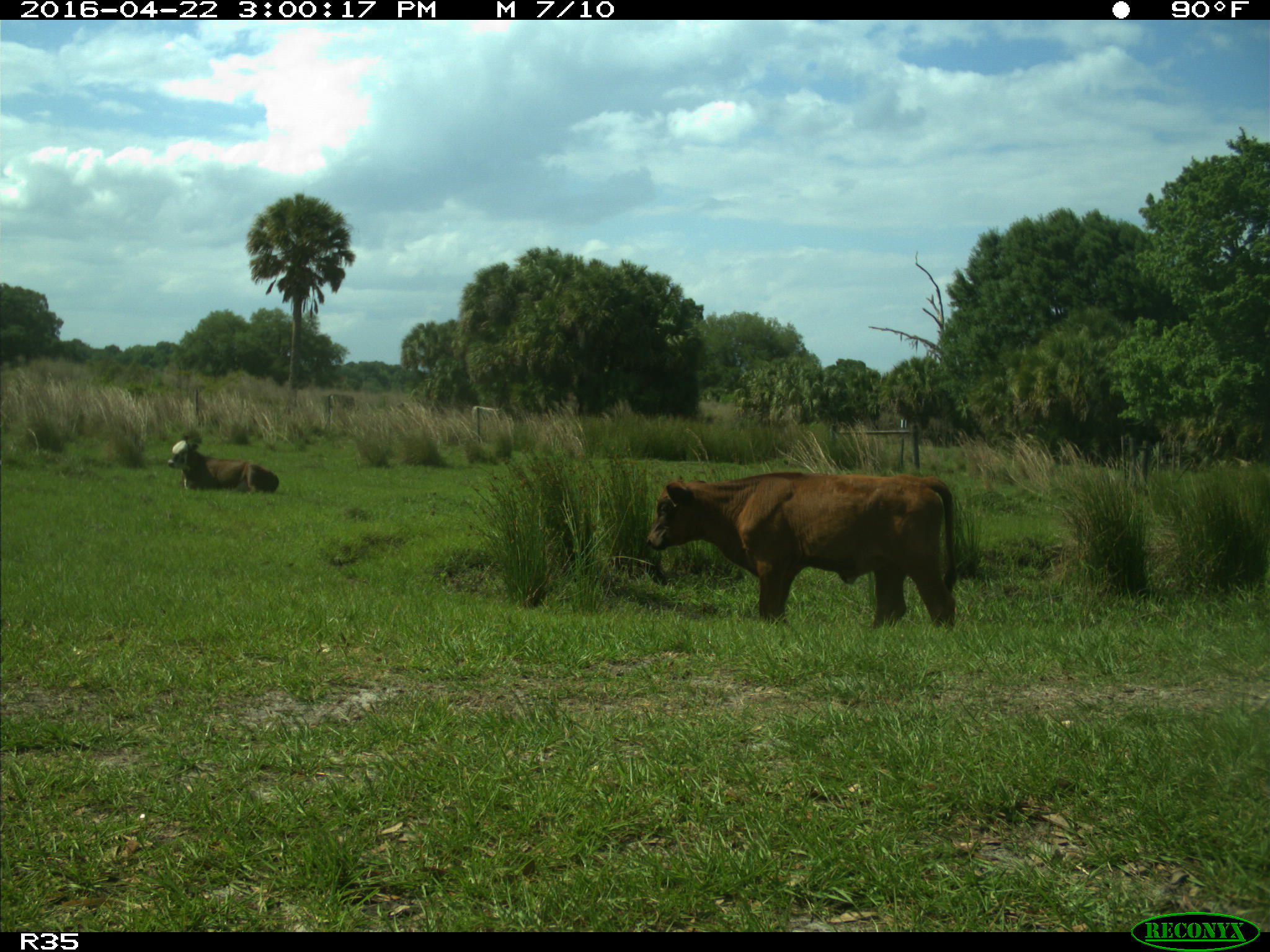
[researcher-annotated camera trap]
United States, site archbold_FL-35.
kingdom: Animalia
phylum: Chordata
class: Mammalia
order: Artiodactyla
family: Bovidae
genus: Bos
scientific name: Bos taurus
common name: domestic cow